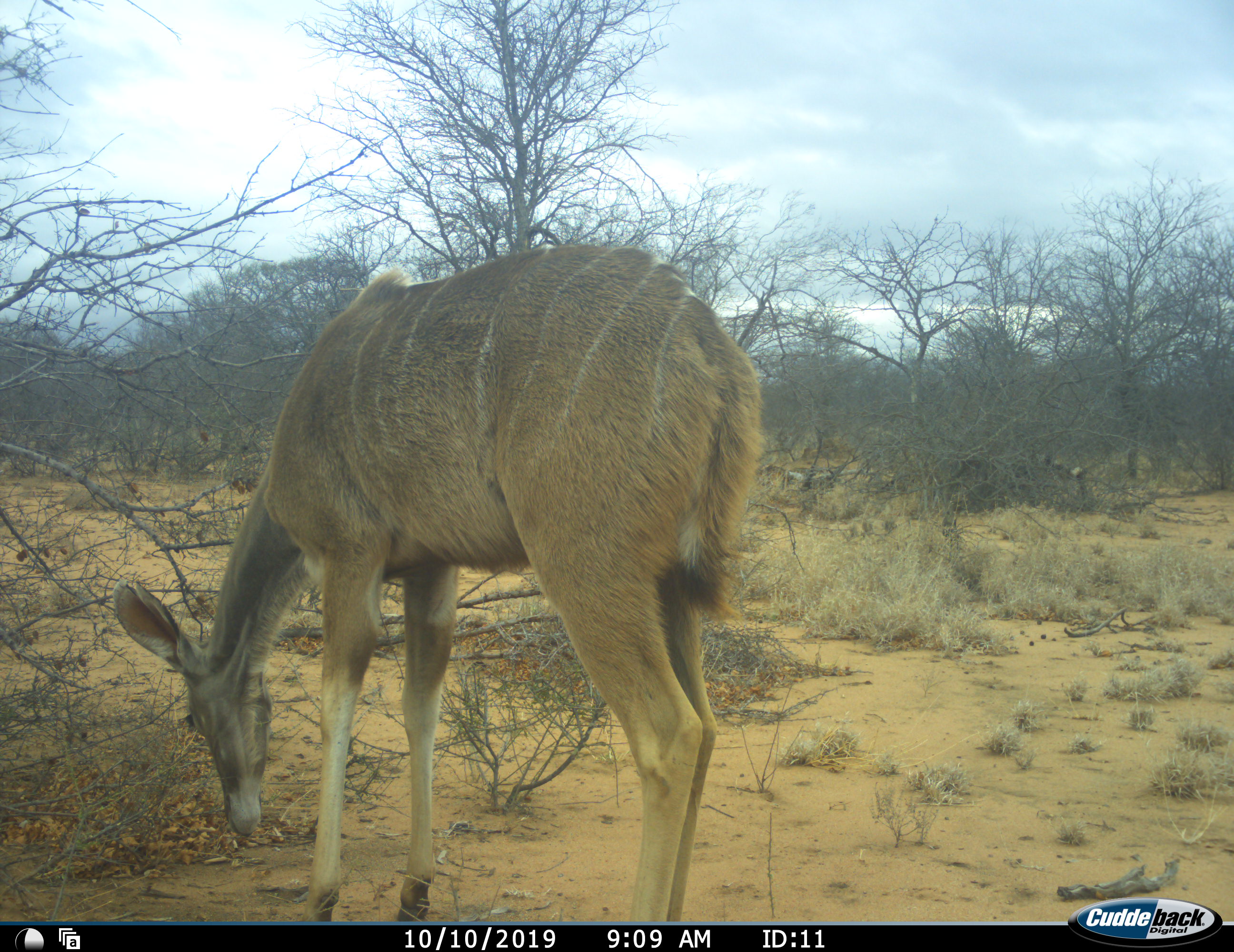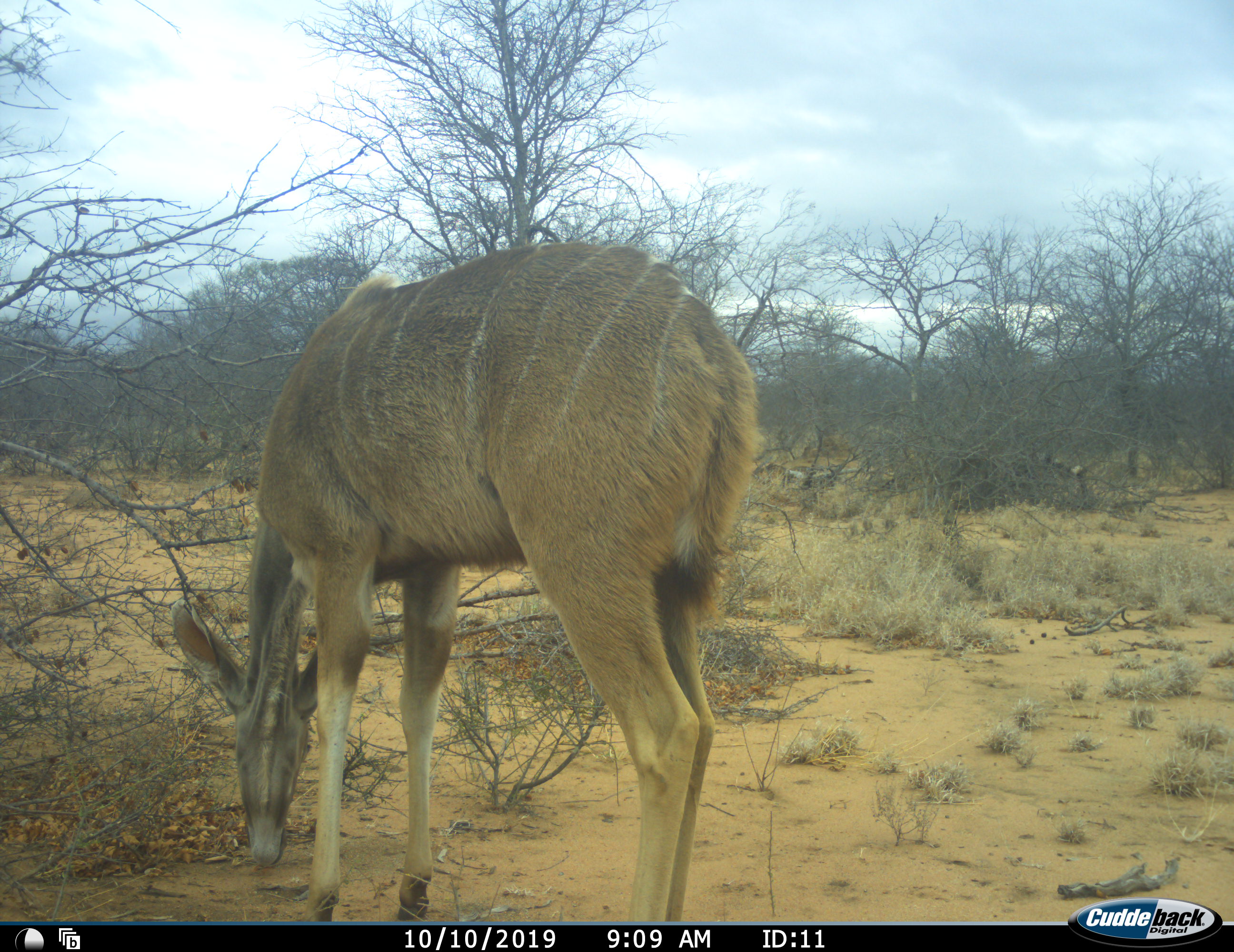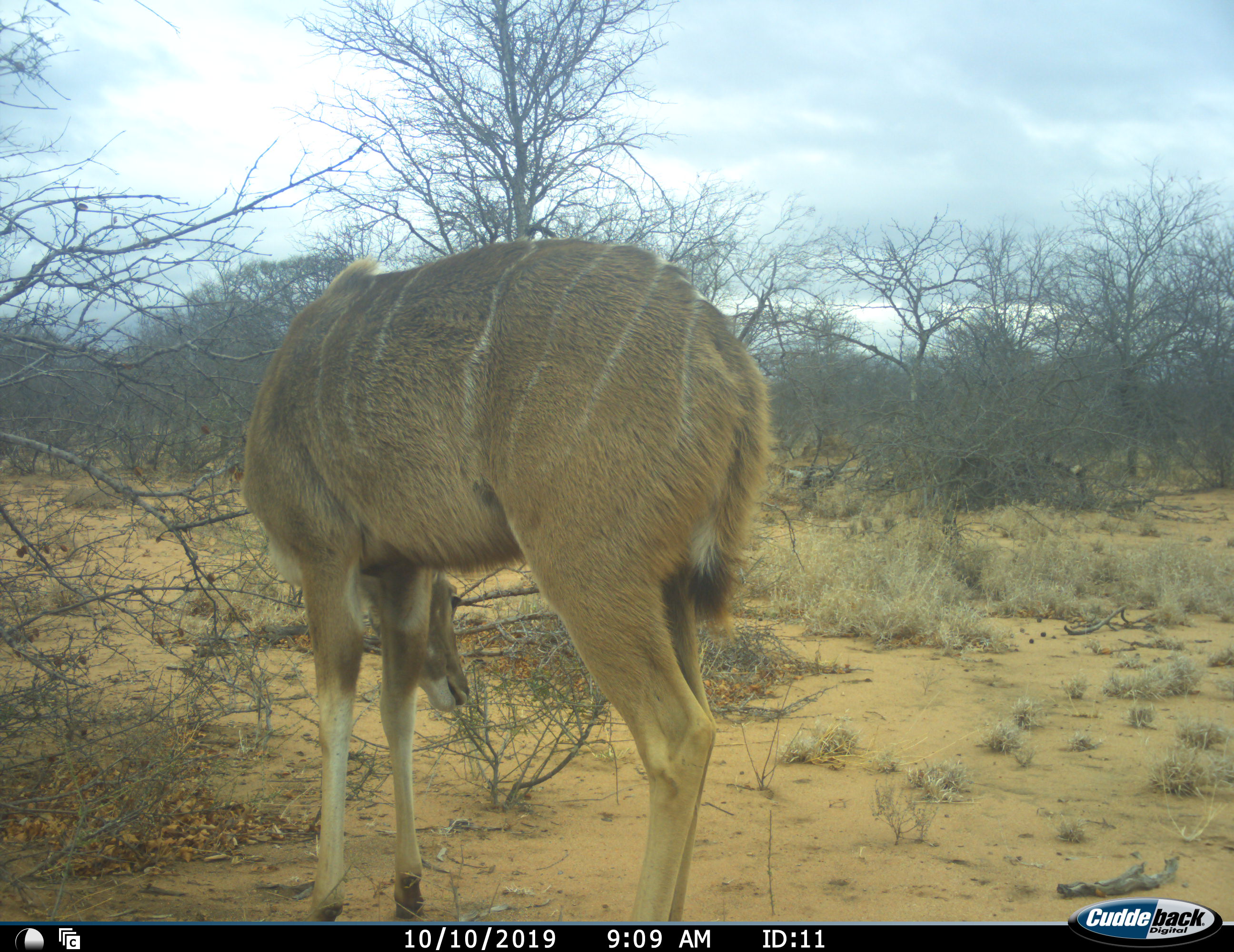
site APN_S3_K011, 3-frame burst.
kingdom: Animalia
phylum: Chordata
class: Mammalia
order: Artiodactyla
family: Bovidae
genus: Tragelaphus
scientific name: Tragelaphus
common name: kudu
Kudu (Tragelaphus), count 1. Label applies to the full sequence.